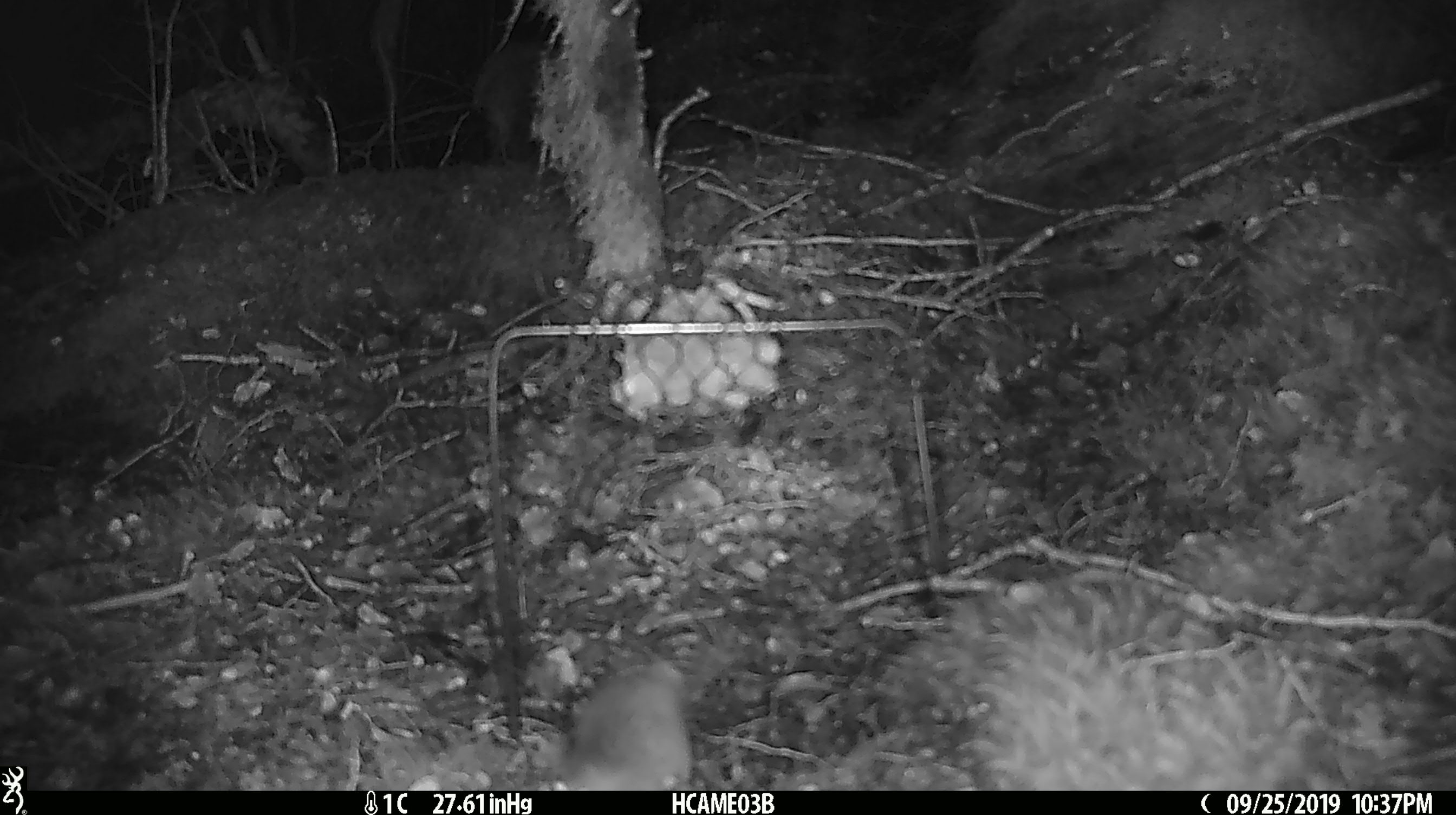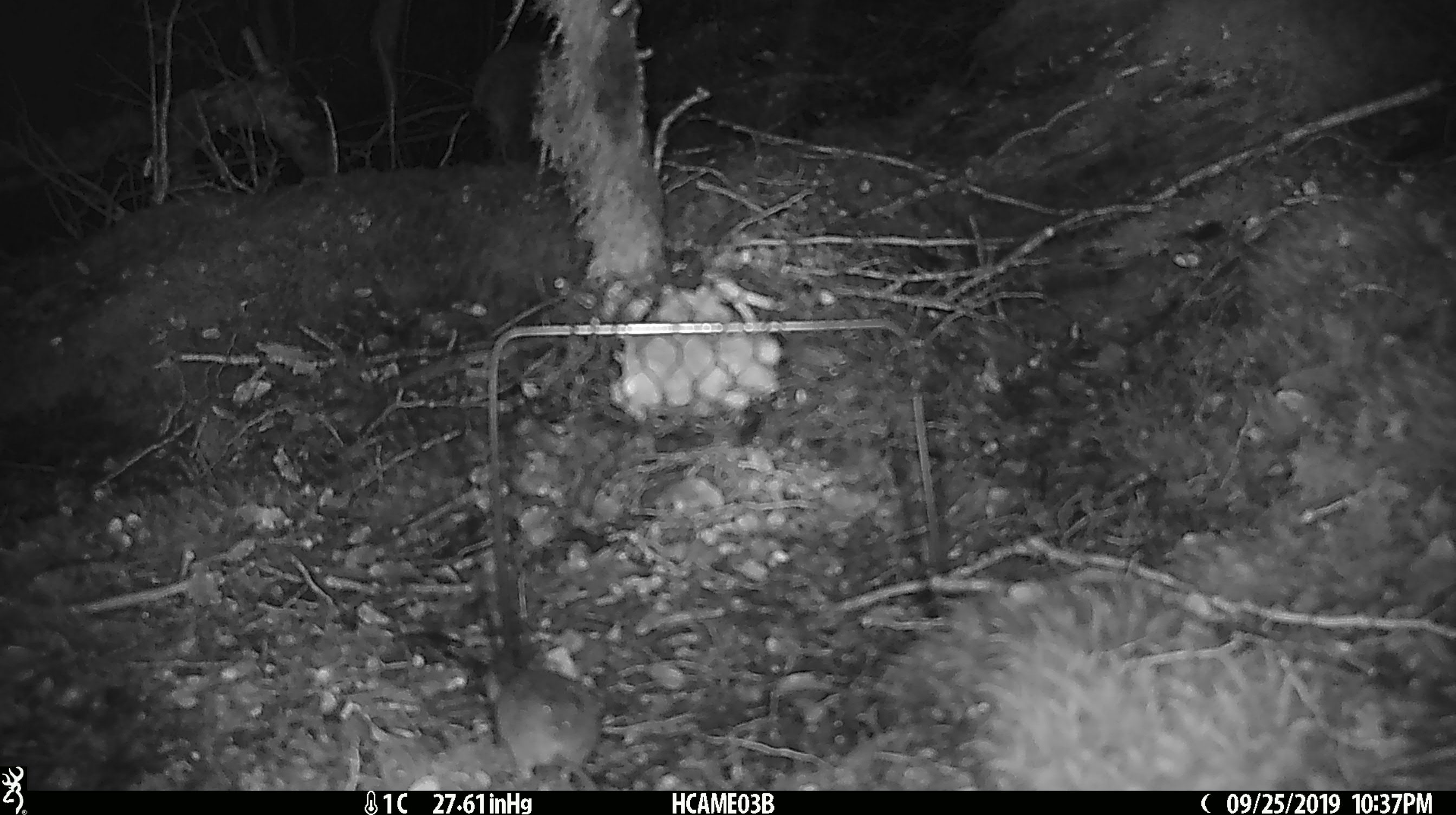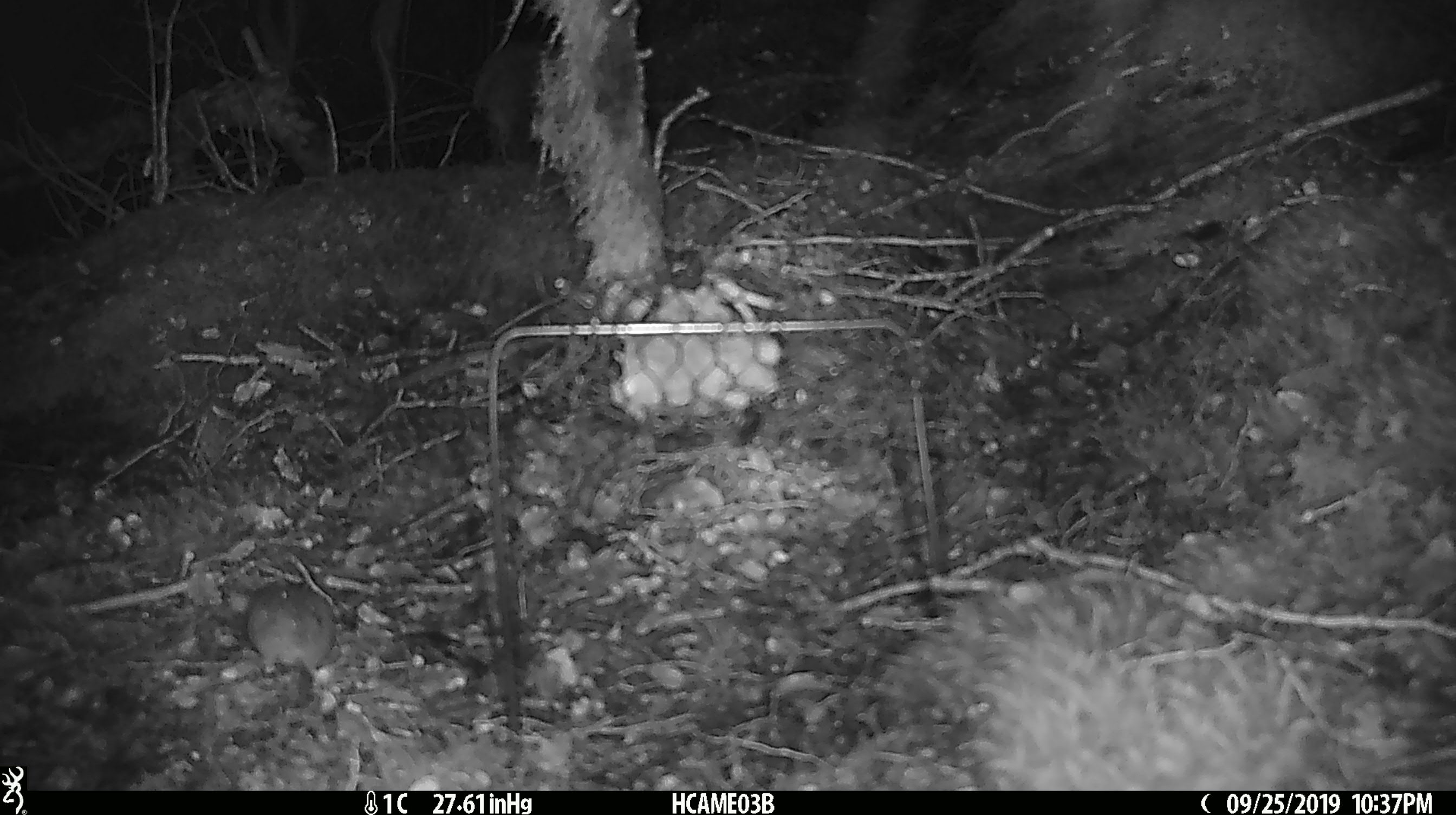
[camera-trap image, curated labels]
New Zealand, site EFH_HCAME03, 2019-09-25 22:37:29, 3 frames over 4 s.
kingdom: Animalia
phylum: Chordata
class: Mammalia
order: Rodentia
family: Muridae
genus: Mus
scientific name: Mus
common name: mouse